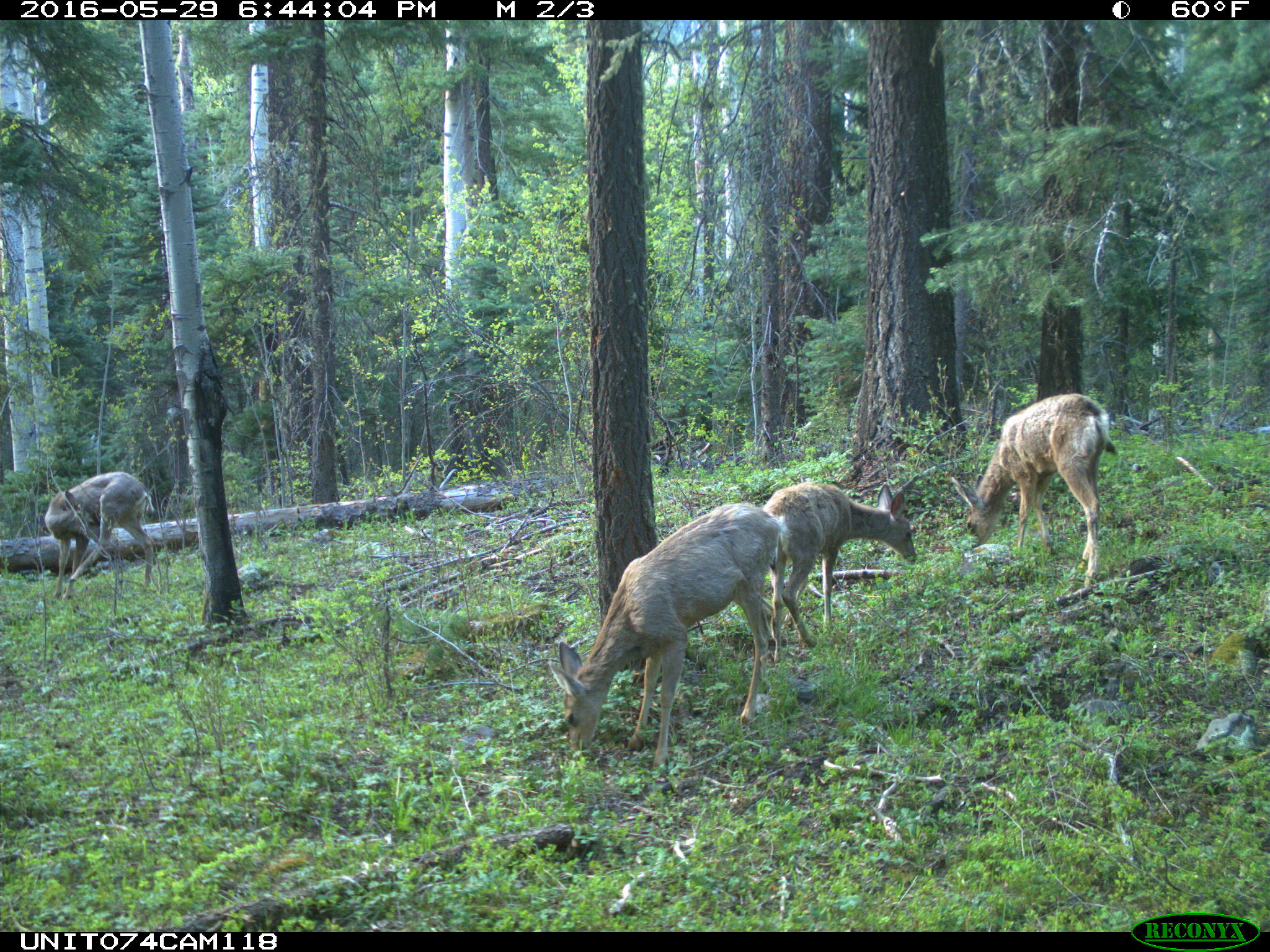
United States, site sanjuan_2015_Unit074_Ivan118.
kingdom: Animalia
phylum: Chordata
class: Mammalia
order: Artiodactyla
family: Cervidae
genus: Odocoileus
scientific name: Odocoileus hemionus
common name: mule deer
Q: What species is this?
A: Odocoileus hemionus (mule deer).